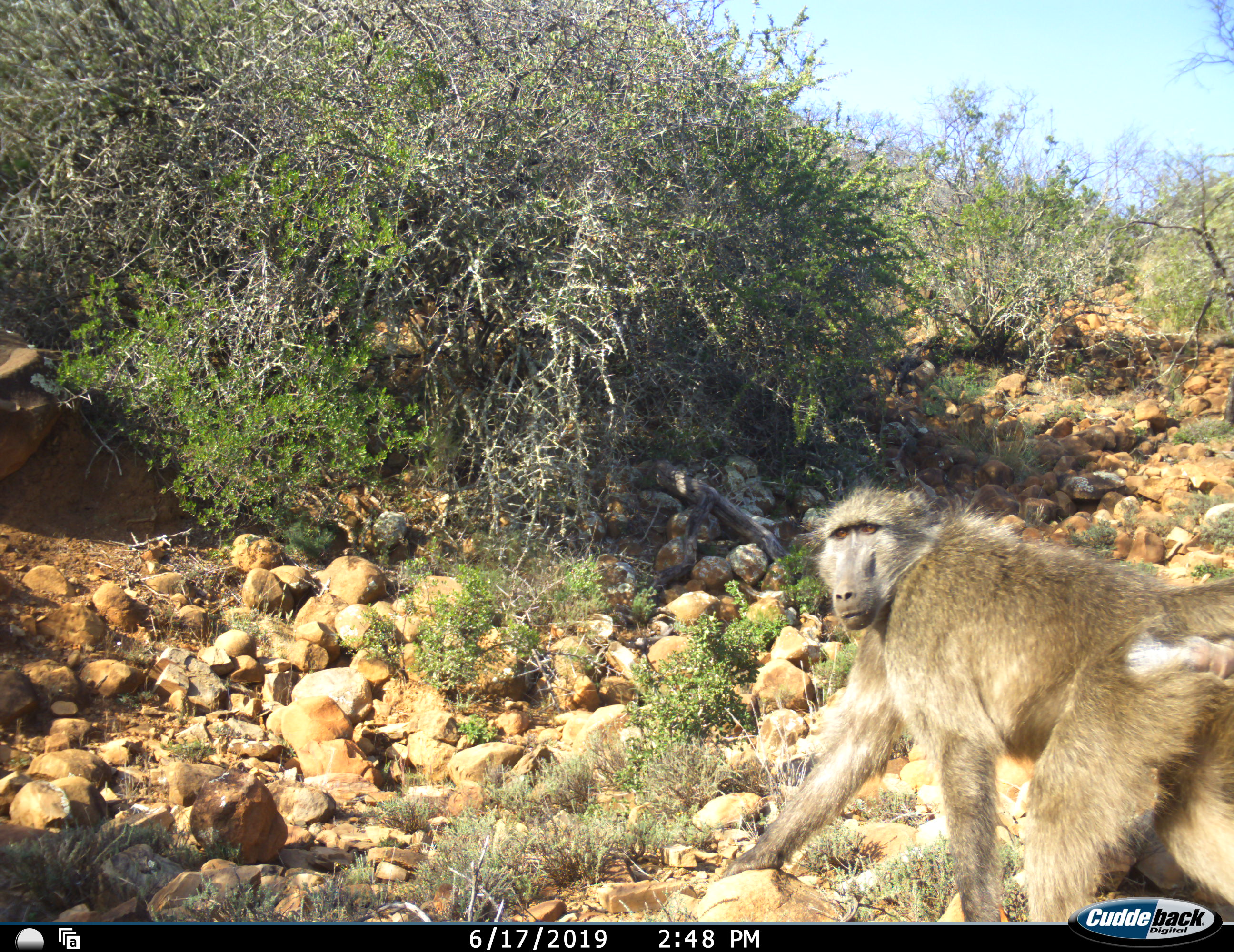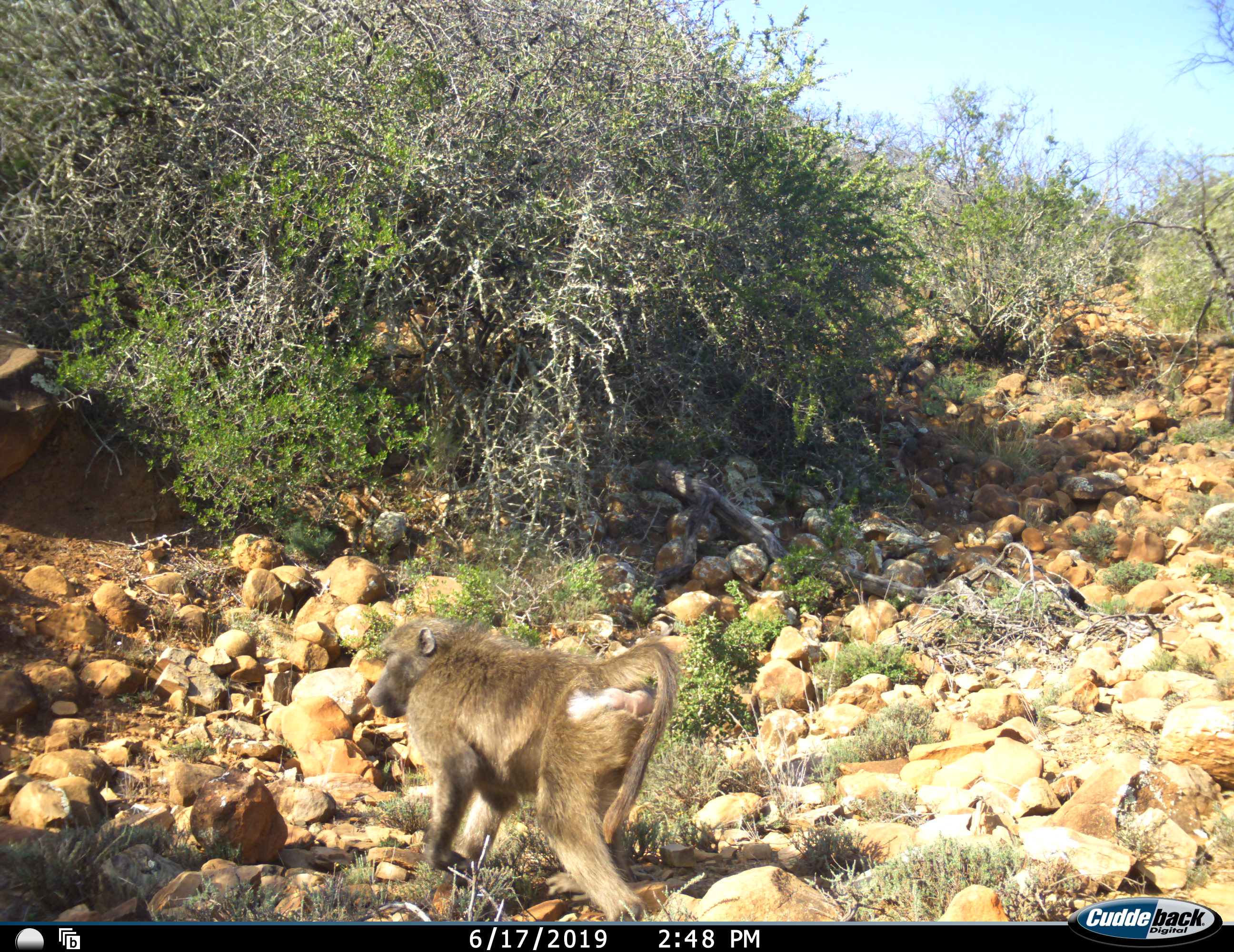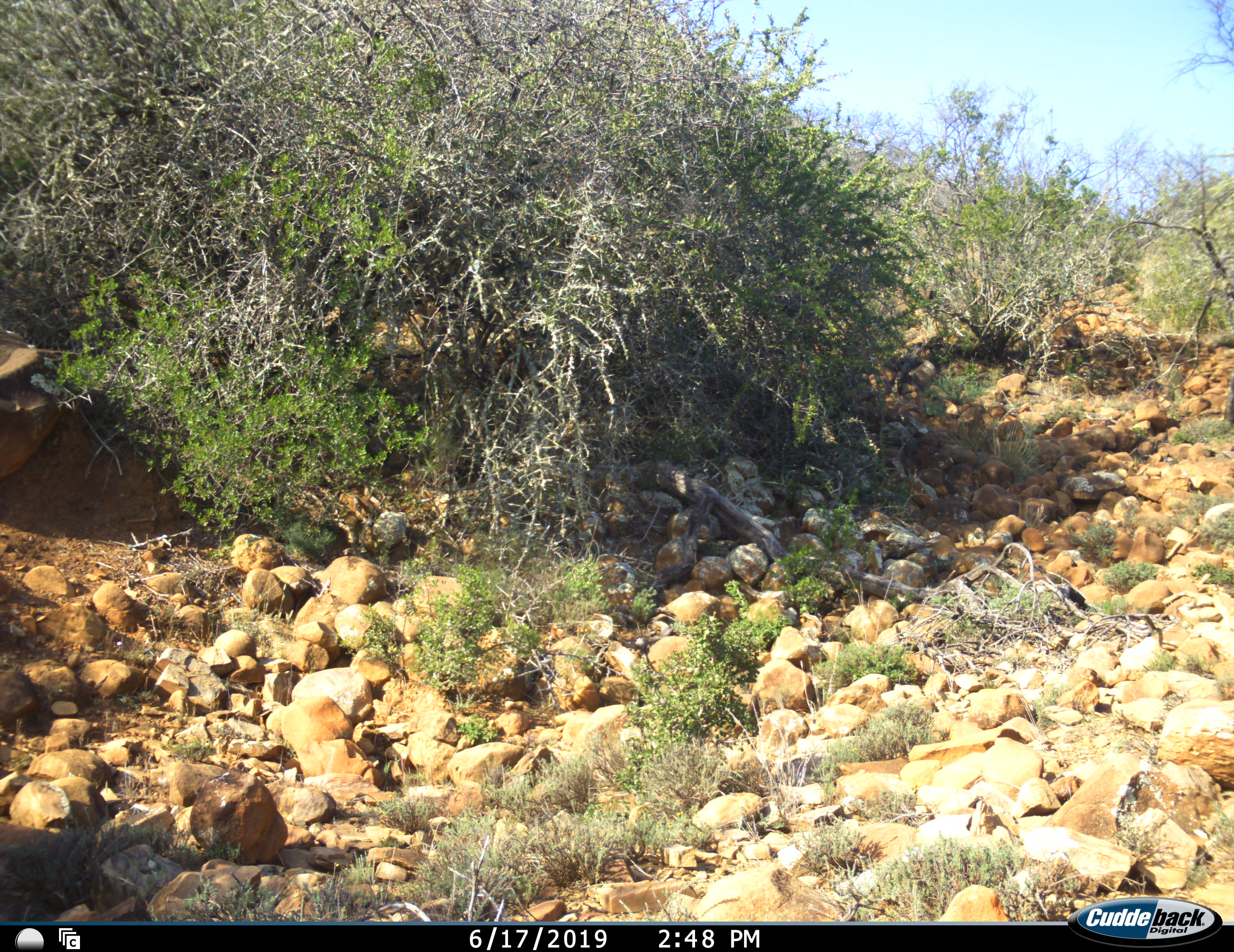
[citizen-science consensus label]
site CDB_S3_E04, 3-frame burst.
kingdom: Animalia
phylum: Chordata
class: Mammalia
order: Primates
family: Cercopithecidae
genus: Papio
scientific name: Papio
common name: baboon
Baboon (Papio), count 1. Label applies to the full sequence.